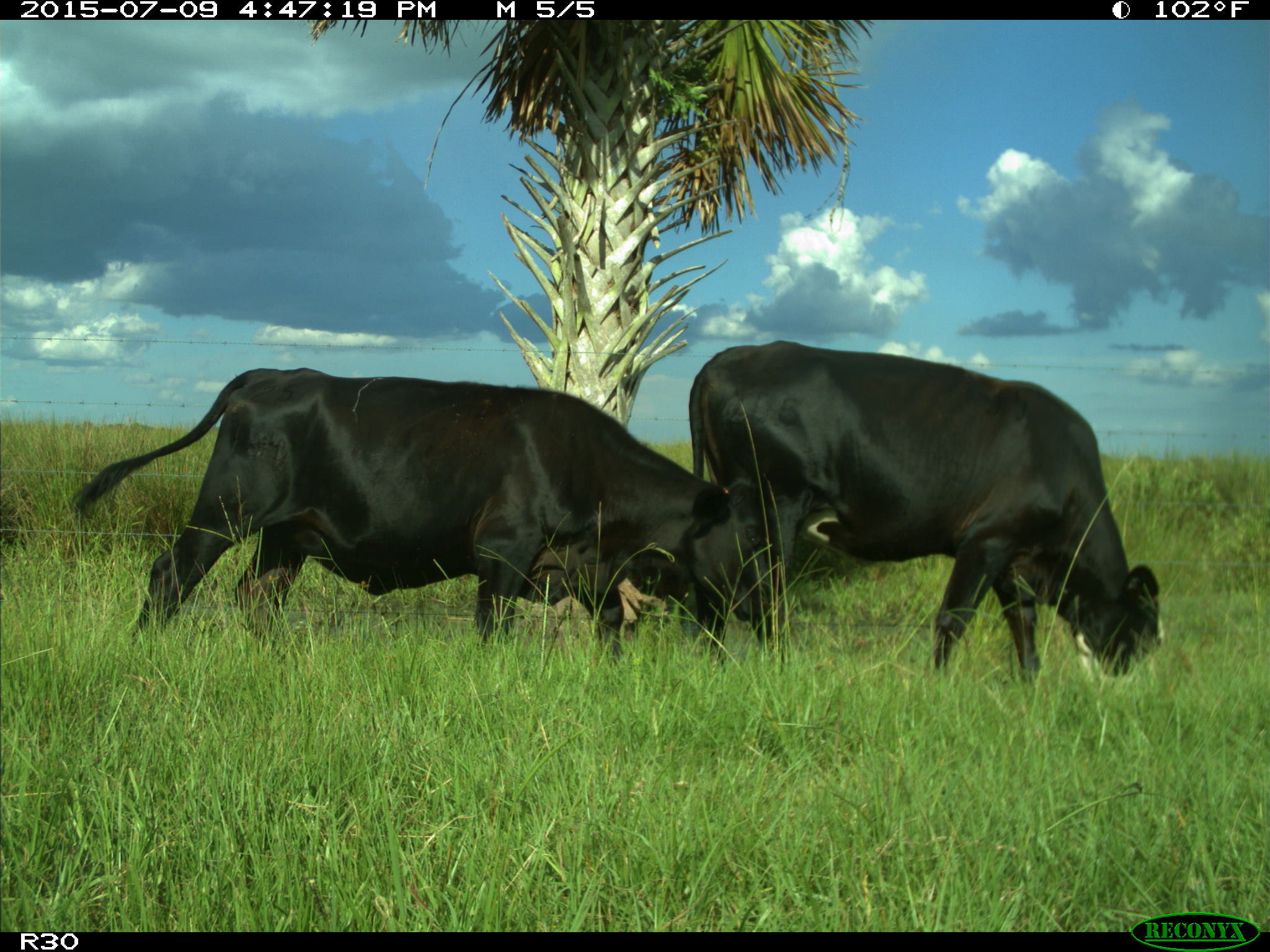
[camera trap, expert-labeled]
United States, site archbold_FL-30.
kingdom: Animalia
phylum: Chordata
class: Mammalia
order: Artiodactyla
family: Bovidae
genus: Bos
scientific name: Bos taurus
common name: domestic cow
Bos taurus (domestic cow).